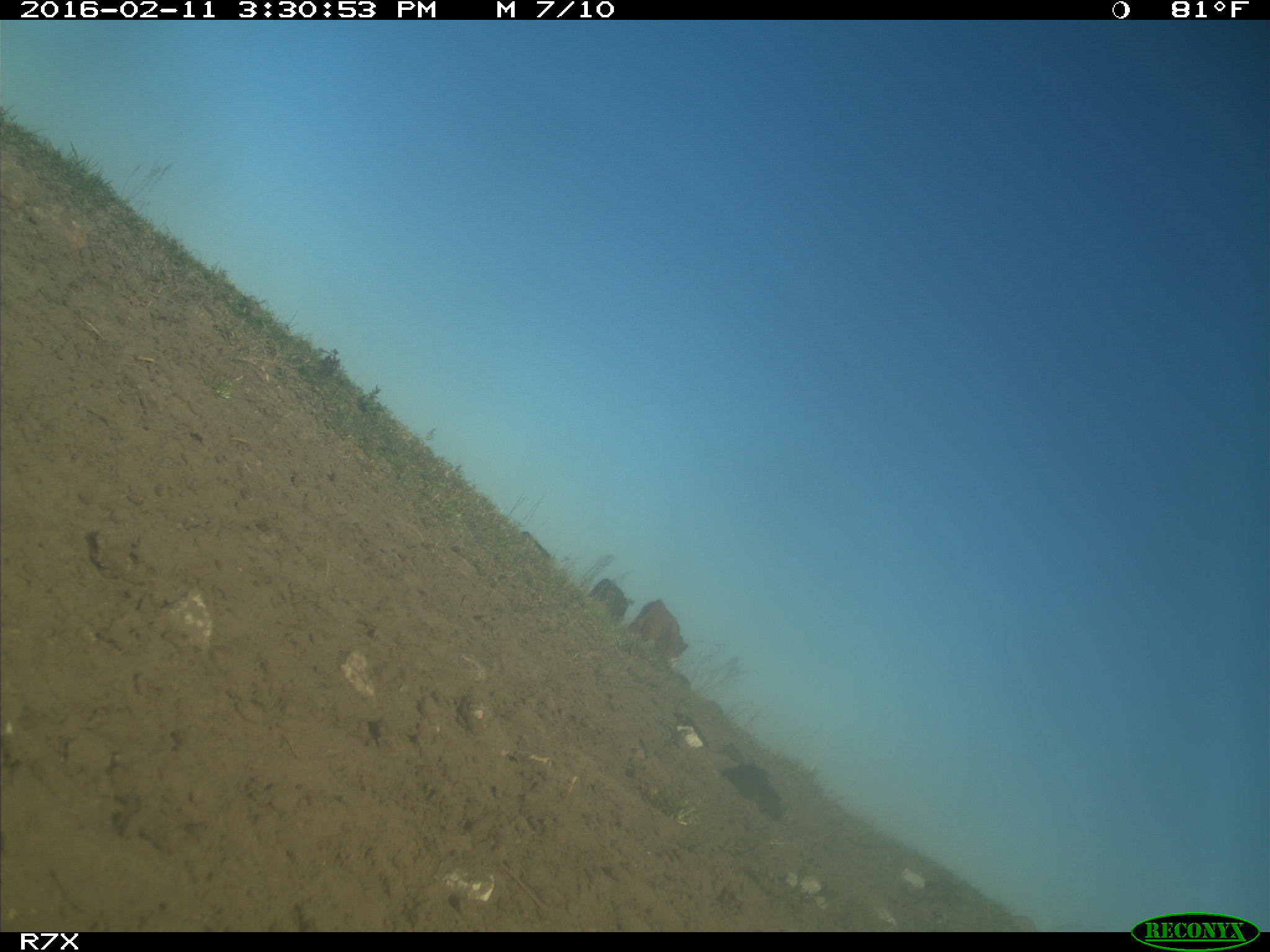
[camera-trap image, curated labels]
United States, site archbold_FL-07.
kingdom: Animalia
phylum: Chordata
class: Mammalia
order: Artiodactyla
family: Bovidae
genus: Bos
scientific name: Bos taurus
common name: domestic cow